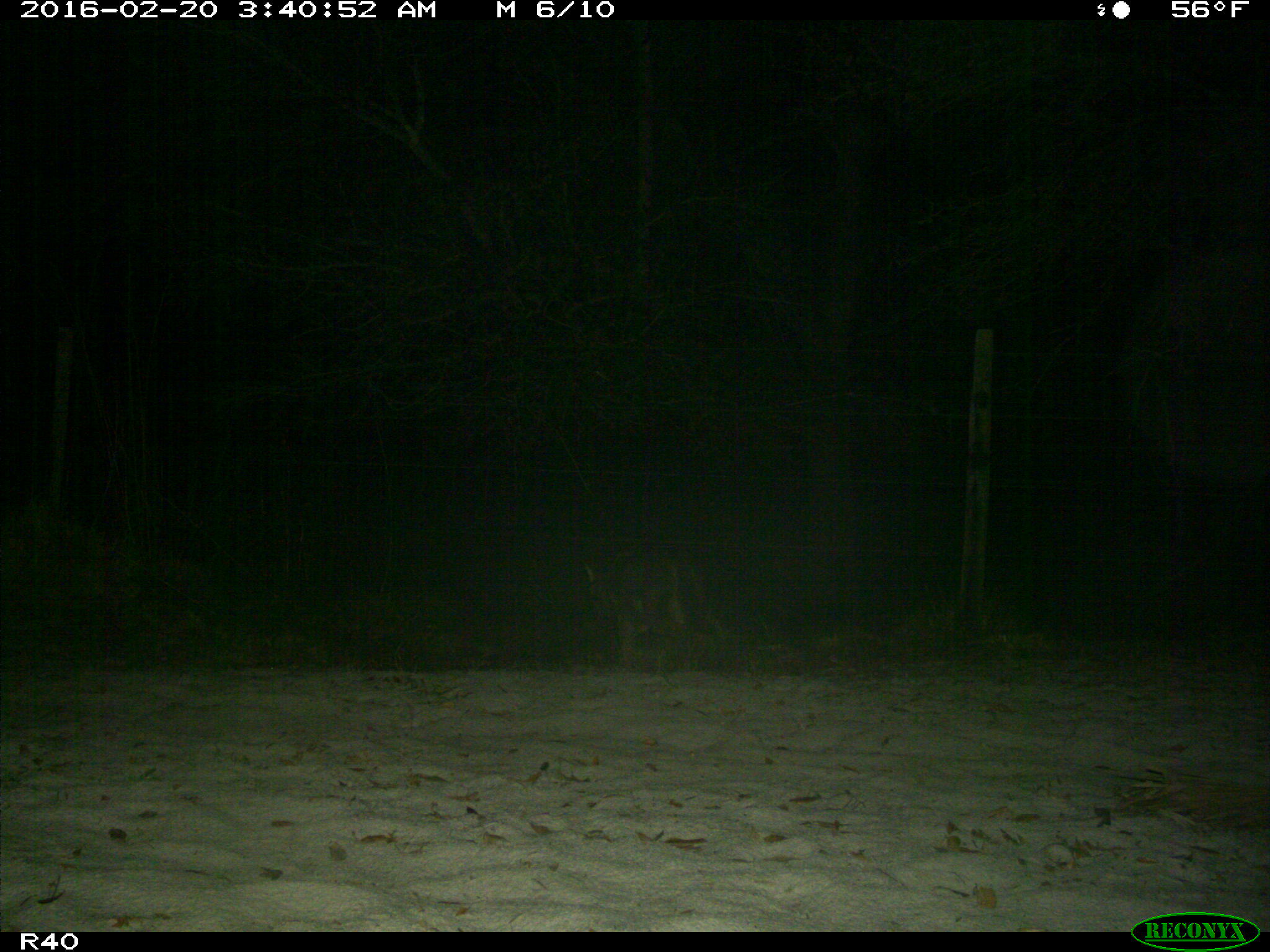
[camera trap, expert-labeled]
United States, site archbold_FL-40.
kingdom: Animalia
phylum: Chordata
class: Mammalia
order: Carnivora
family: Canidae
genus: Canis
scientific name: Canis latrans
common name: coyote